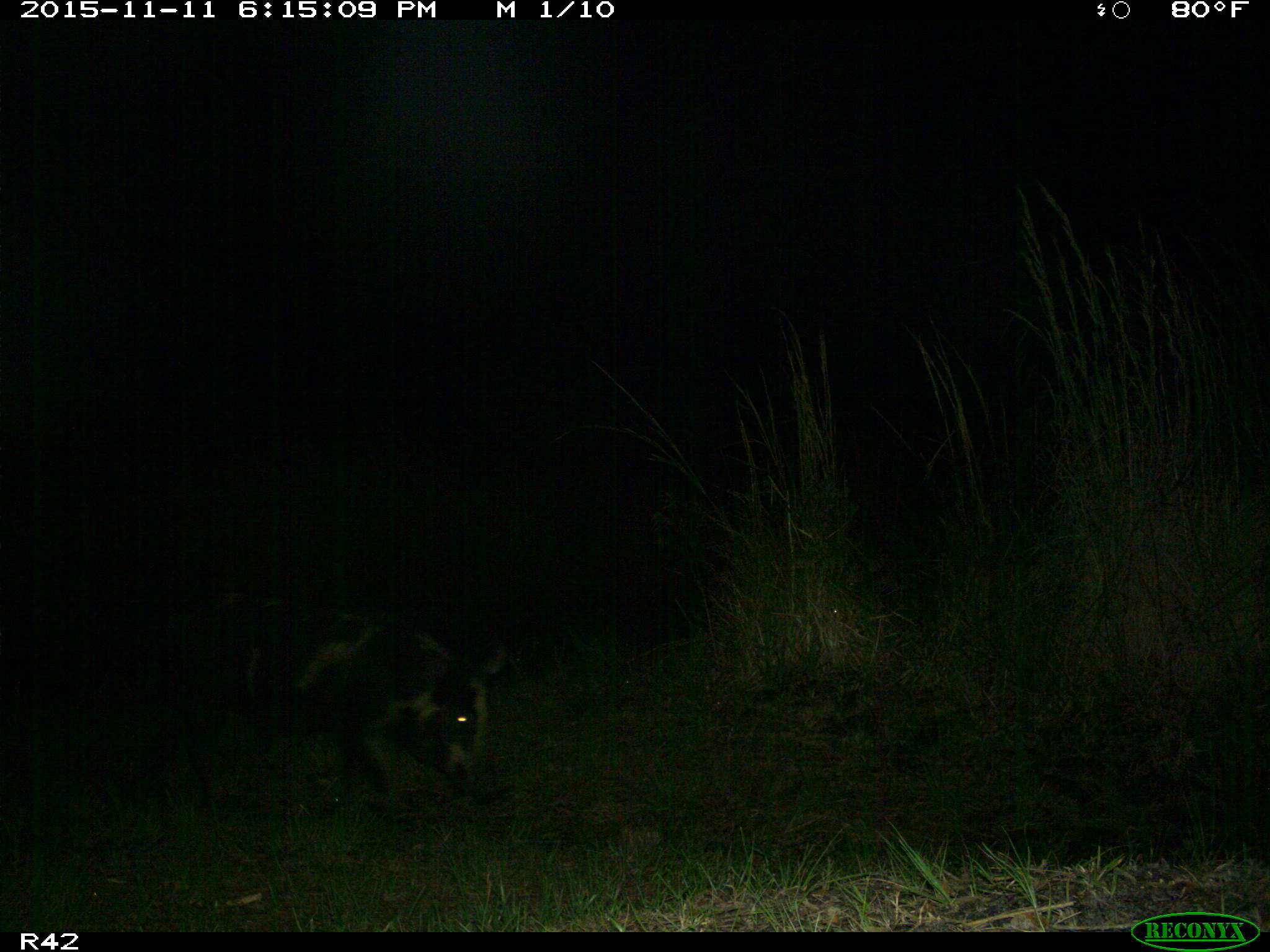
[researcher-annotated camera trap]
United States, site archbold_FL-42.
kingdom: Animalia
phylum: Chordata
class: Mammalia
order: Artiodactyla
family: Suidae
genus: Sus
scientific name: Sus scrofa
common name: wild boar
Sus scrofa (wild boar).